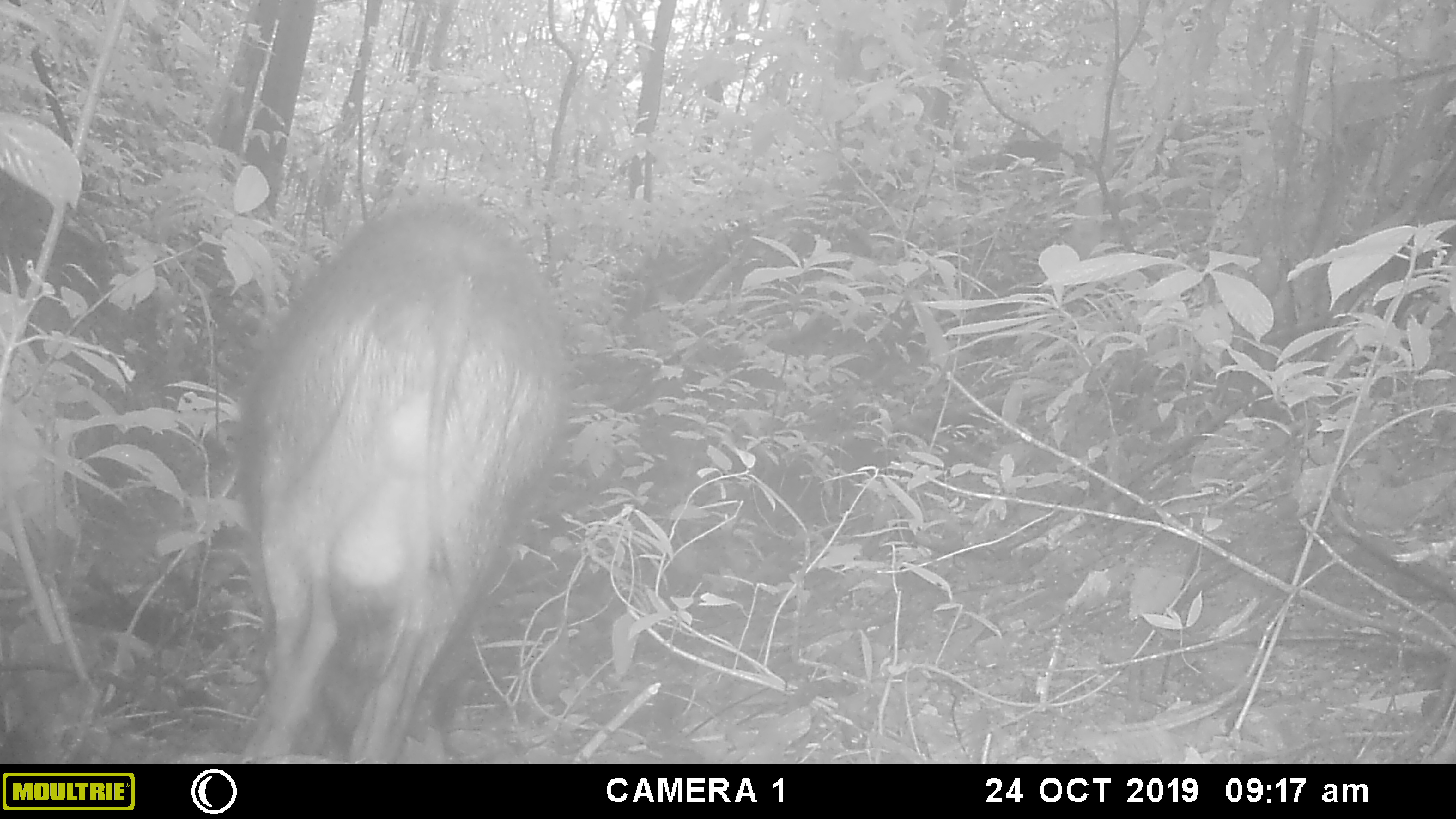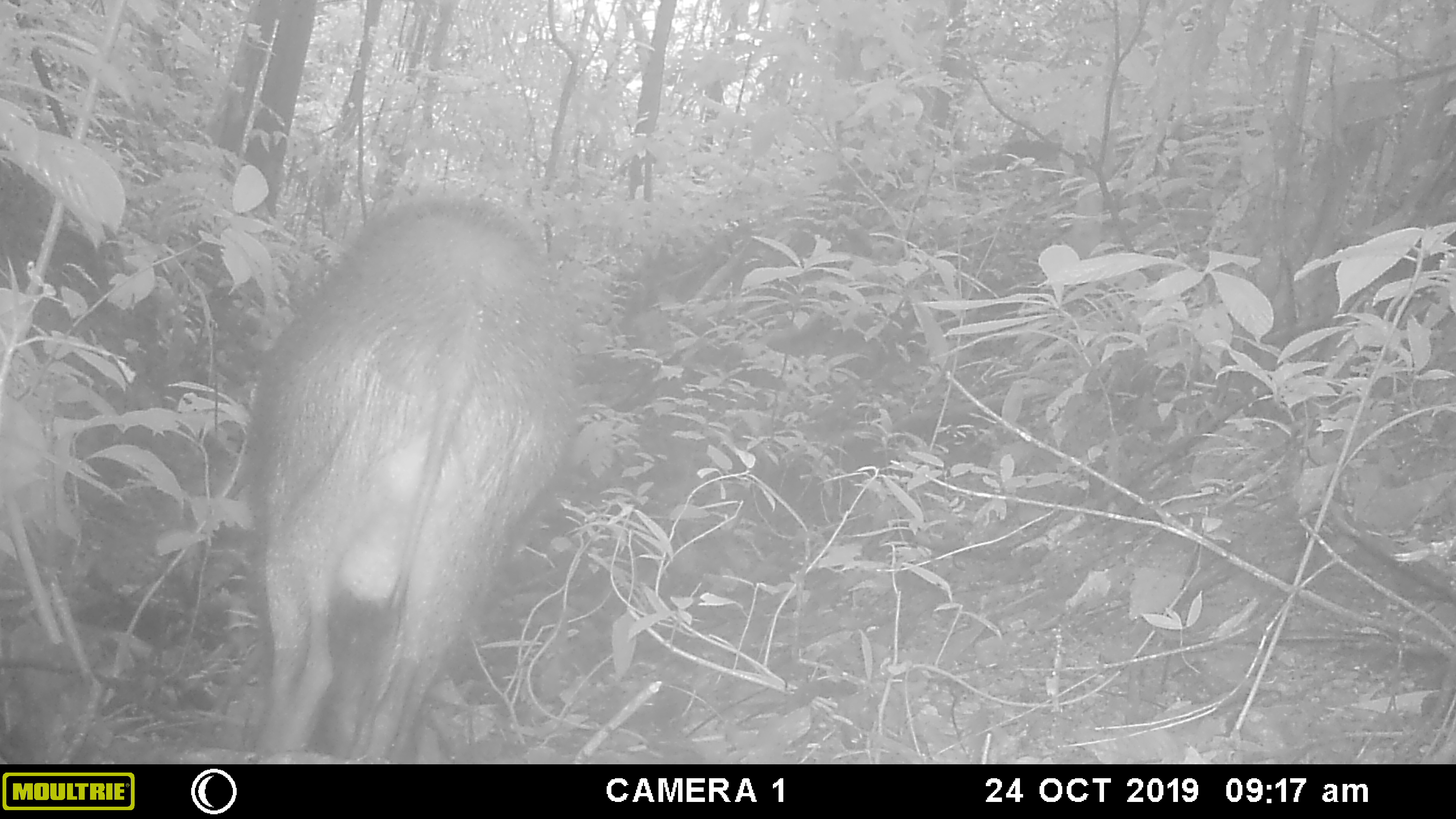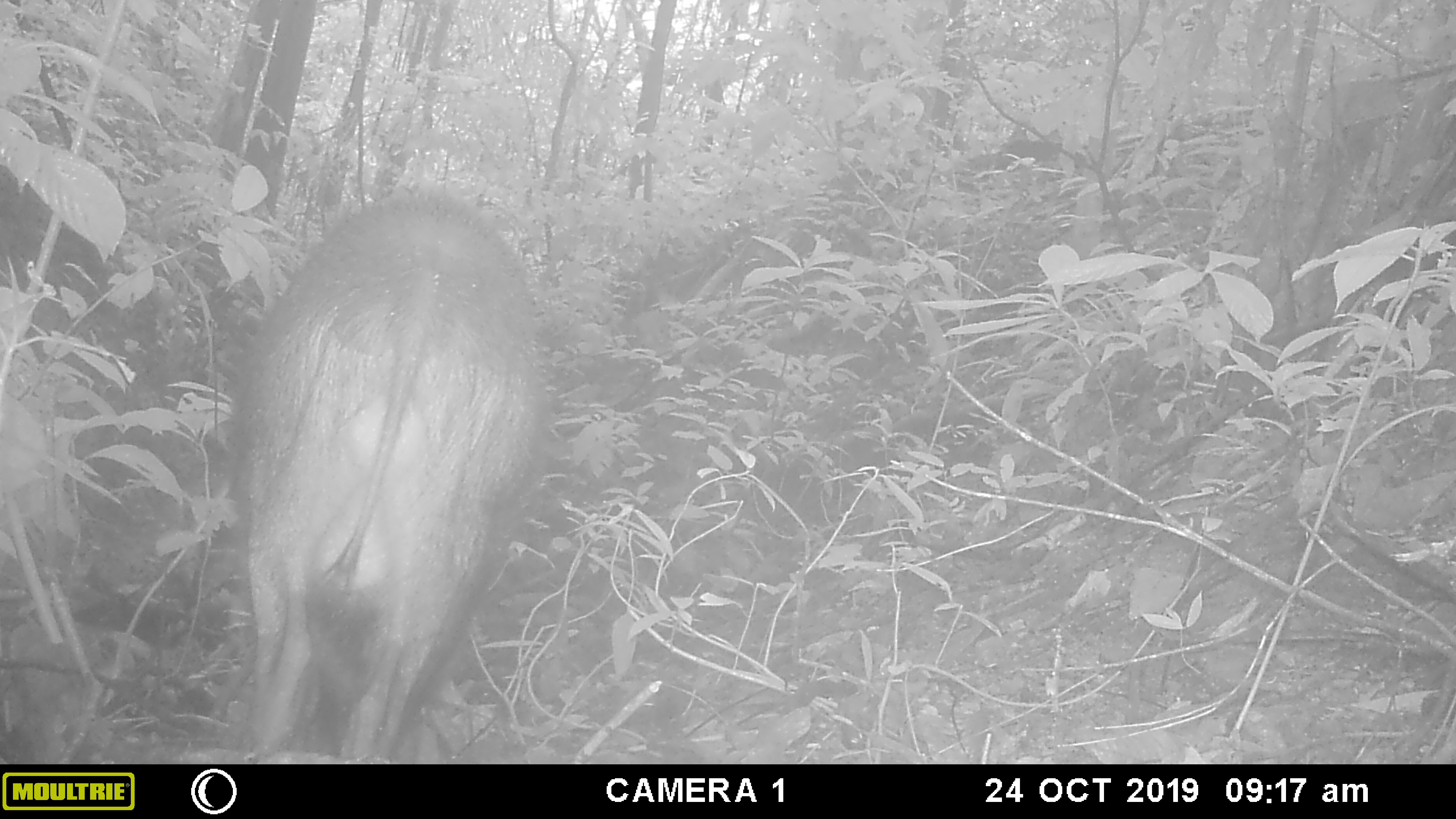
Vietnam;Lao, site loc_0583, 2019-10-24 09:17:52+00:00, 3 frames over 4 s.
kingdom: Animalia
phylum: Chordata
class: Mammalia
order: Artiodactyla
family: Suidae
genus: Sus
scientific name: Sus scrofa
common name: eurasian wild pig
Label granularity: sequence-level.